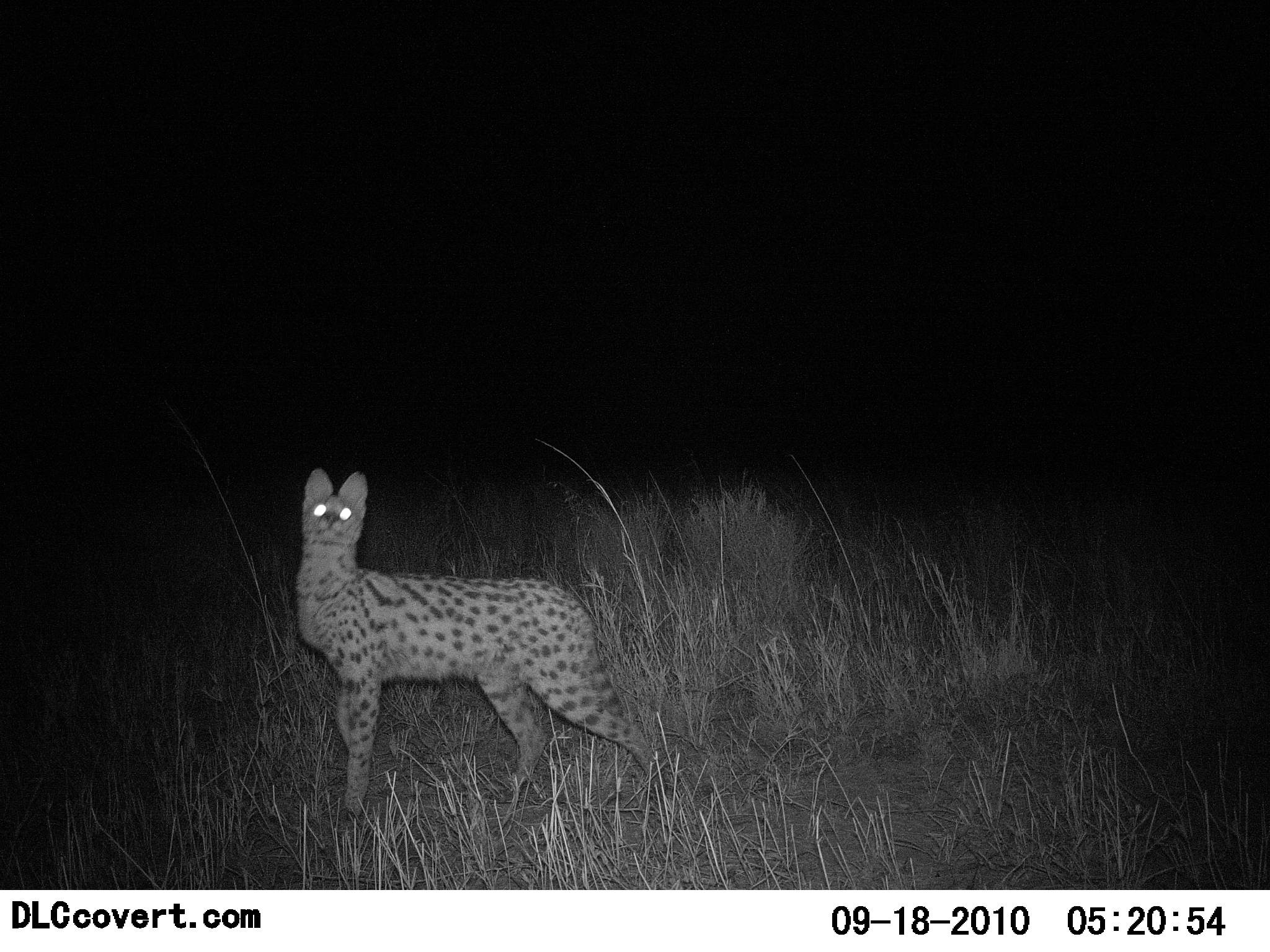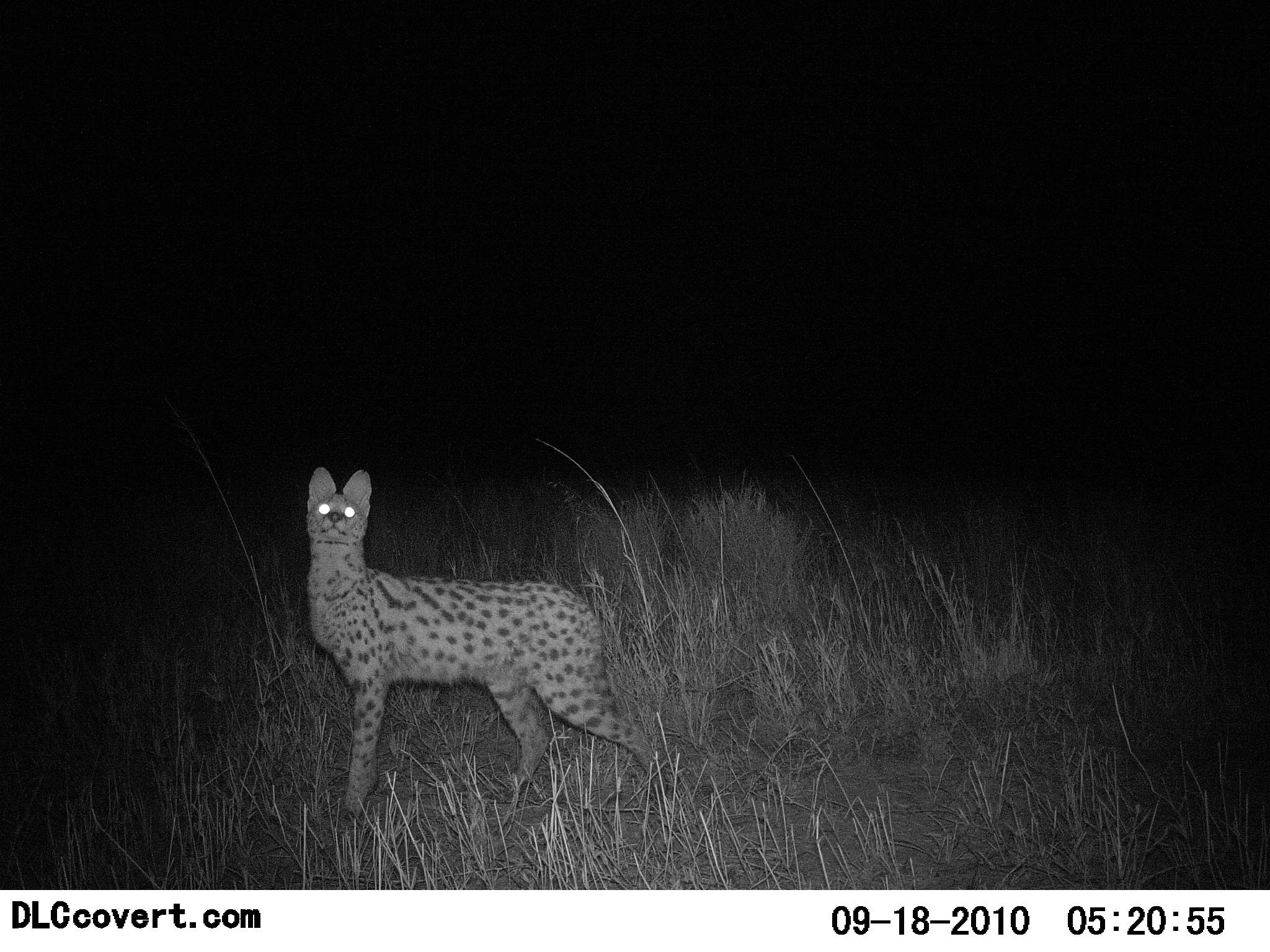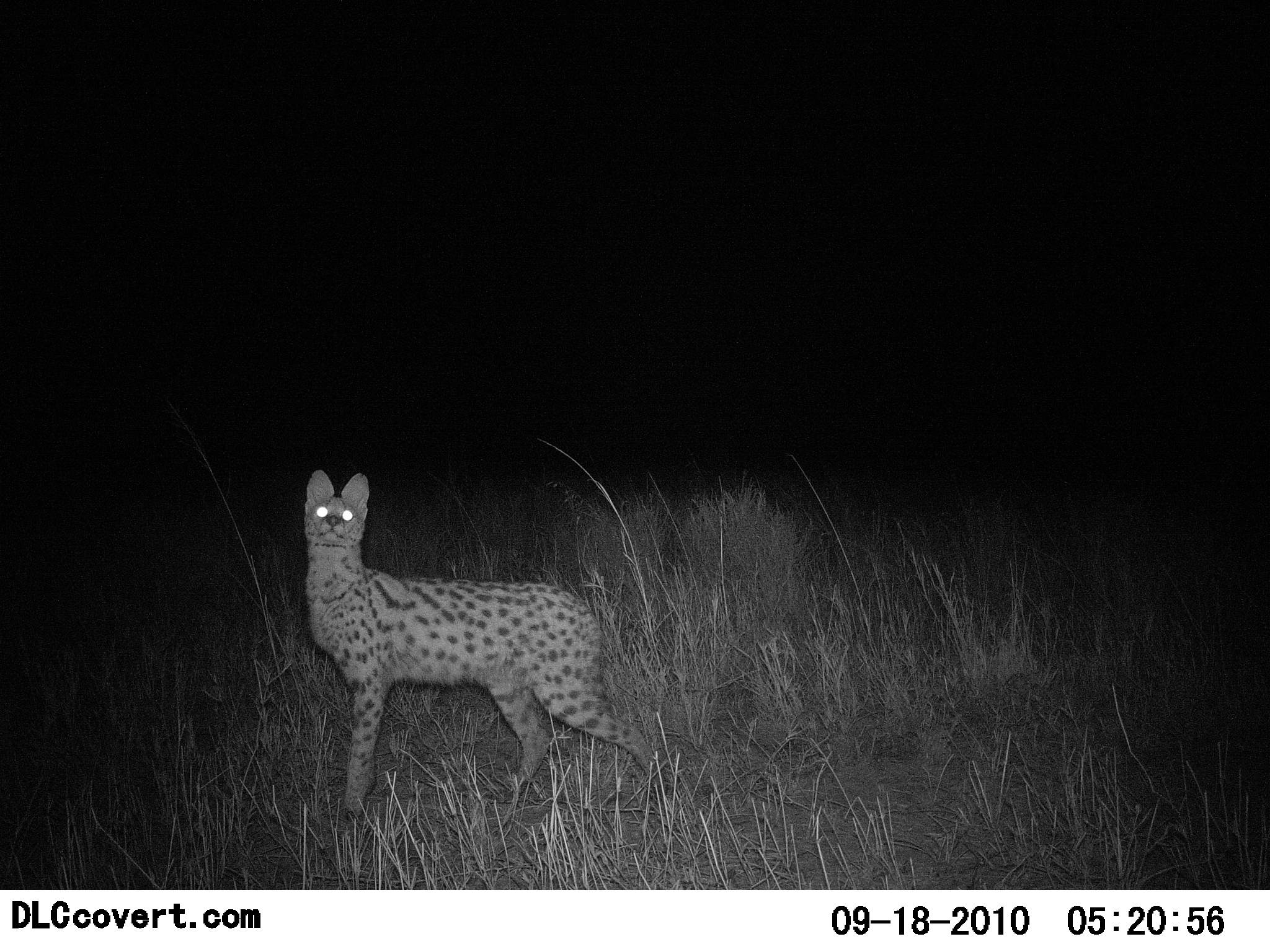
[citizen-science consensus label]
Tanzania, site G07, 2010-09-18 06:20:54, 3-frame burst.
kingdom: Animalia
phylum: Chordata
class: Mammalia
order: Carnivora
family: Felidae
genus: Leptailurus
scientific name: Leptailurus serval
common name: serval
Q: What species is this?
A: Serval (Leptailurus serval).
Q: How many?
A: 1.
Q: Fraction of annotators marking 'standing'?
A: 100%.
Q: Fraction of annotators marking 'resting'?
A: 0%.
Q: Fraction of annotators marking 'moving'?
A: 6%.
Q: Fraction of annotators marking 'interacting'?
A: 0%.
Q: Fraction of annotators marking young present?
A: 0%.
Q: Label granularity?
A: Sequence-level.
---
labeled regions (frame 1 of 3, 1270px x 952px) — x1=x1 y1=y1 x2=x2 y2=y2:
animal: x1=293 y1=466 x2=668 y2=823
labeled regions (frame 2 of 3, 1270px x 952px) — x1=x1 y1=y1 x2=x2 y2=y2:
animal: x1=301 y1=464 x2=663 y2=821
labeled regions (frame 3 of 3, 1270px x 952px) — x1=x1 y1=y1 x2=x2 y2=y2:
animal: x1=300 y1=467 x2=667 y2=822